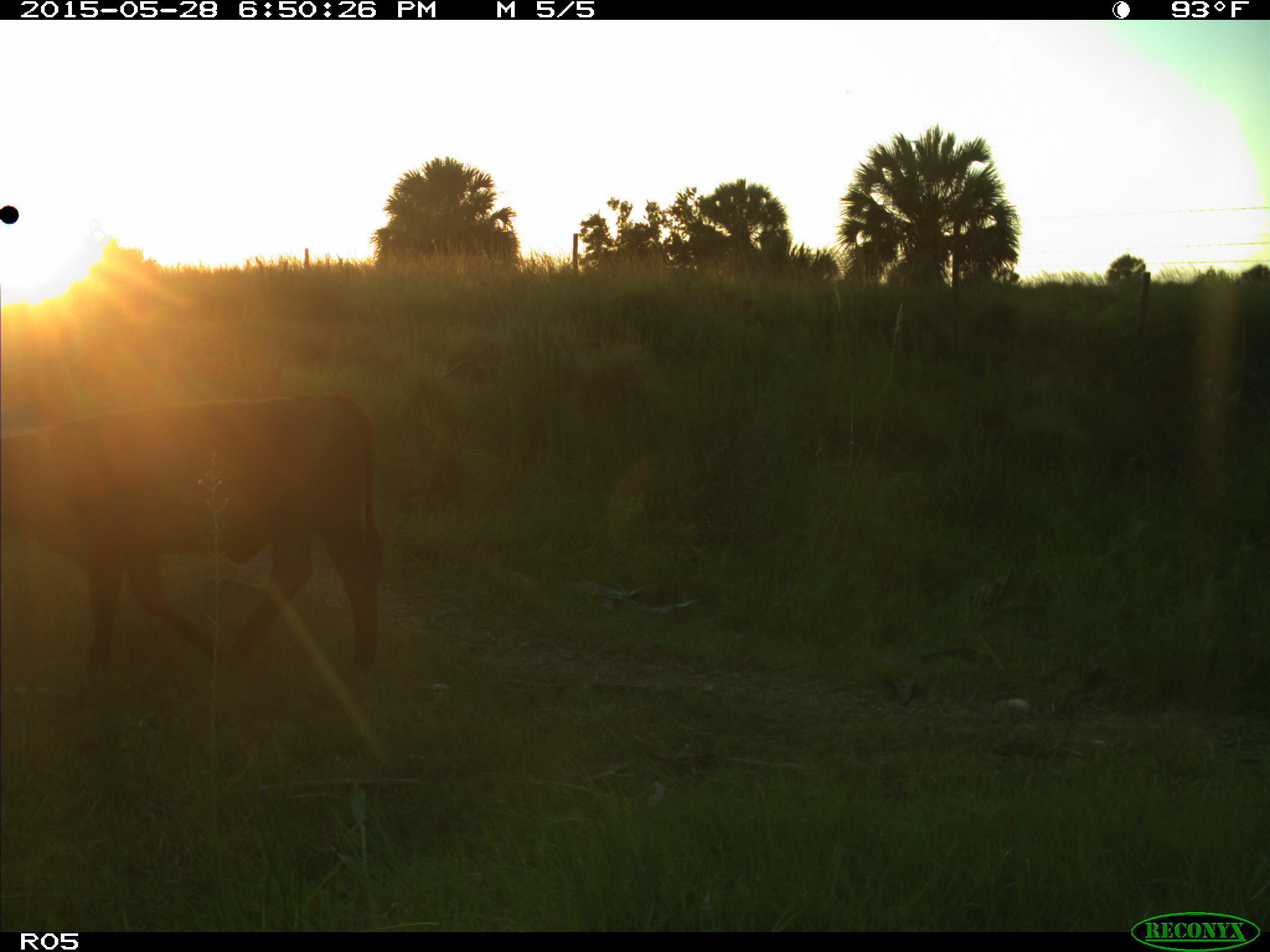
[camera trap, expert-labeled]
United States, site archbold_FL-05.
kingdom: Animalia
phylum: Chordata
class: Mammalia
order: Artiodactyla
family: Bovidae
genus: Bos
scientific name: Bos taurus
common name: domestic cow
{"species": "Bos taurus (domestic cow)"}